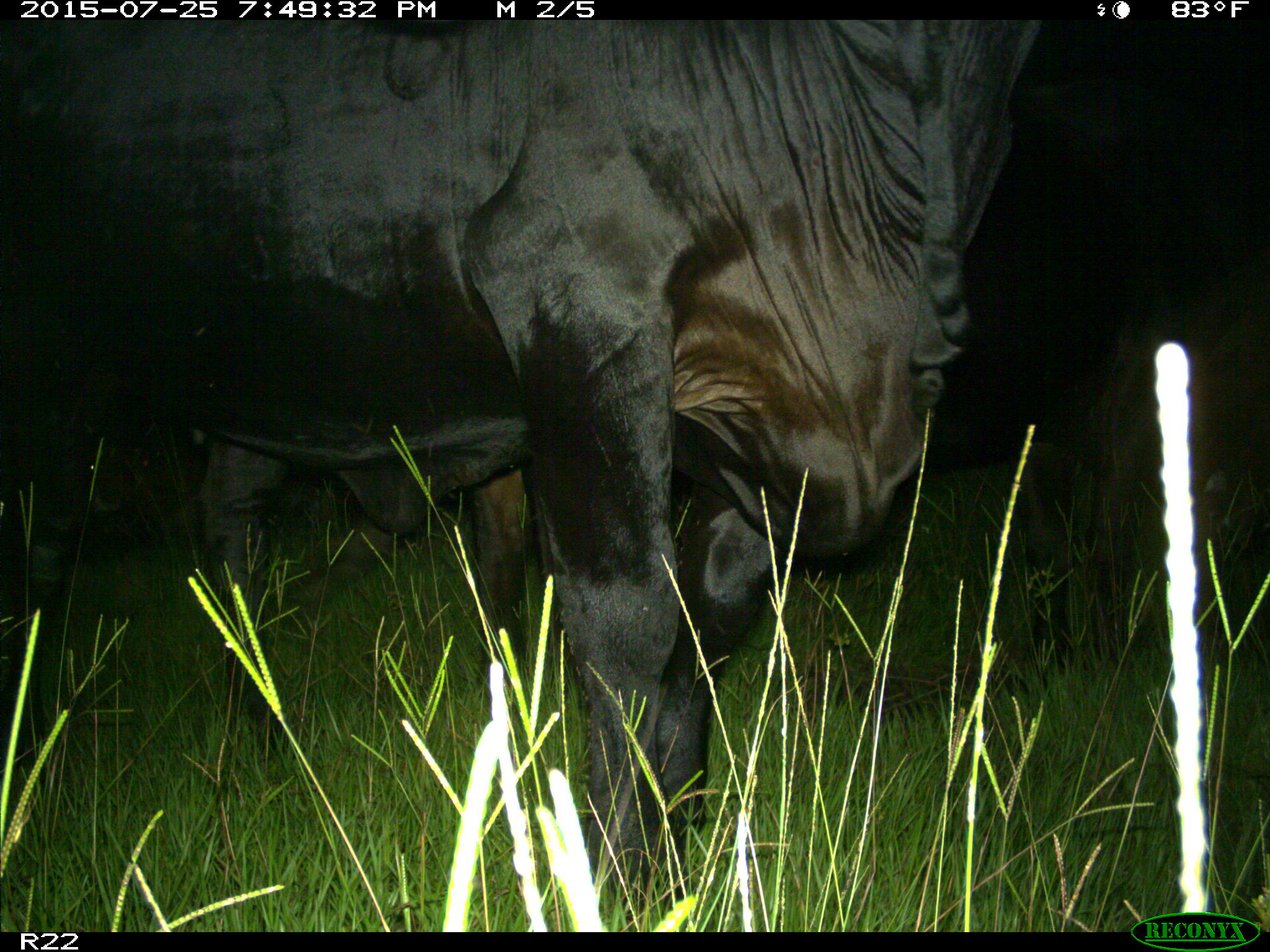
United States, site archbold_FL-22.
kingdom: Animalia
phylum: Chordata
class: Mammalia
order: Artiodactyla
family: Bovidae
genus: Bos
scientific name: Bos taurus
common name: domestic cow